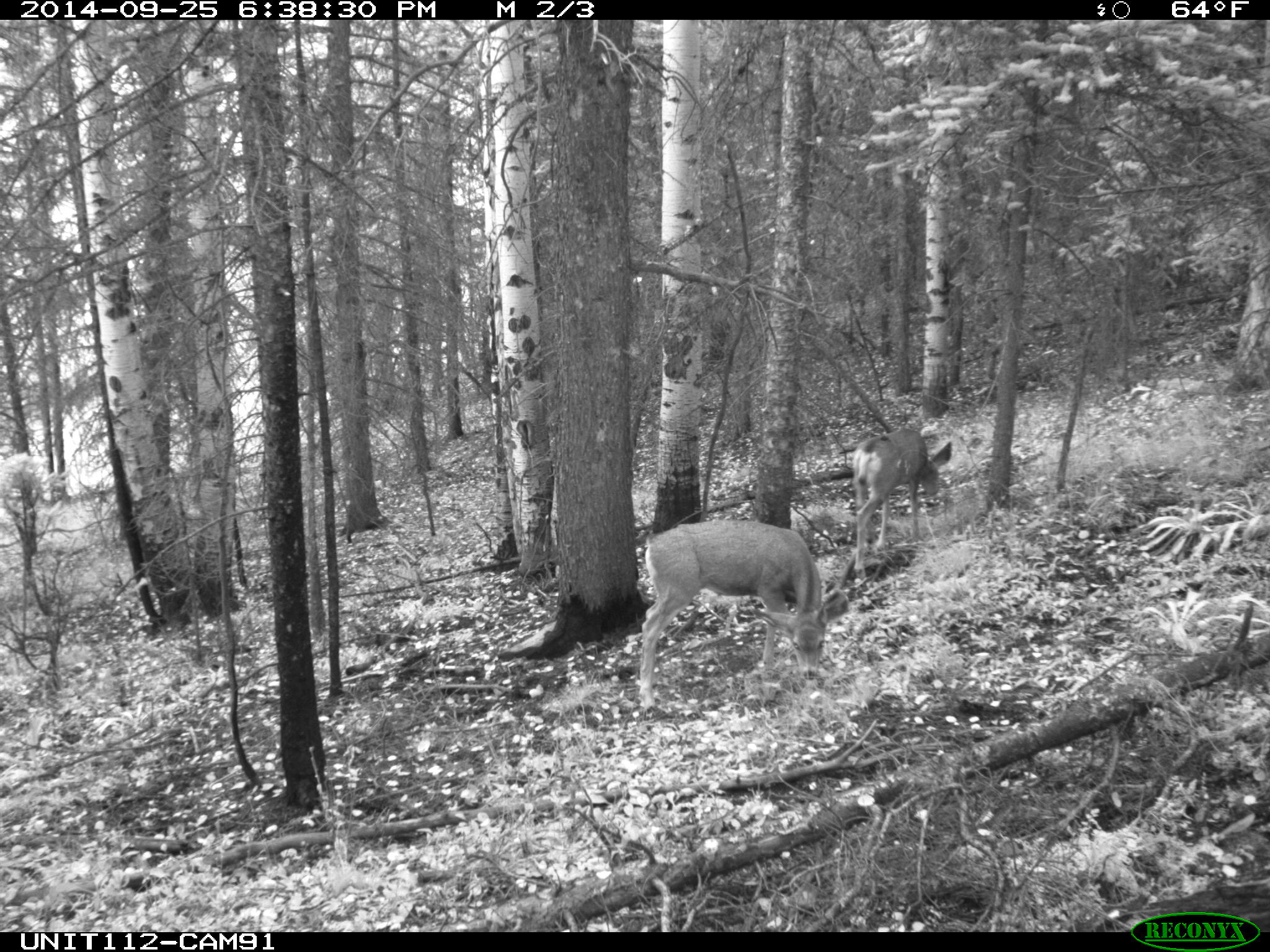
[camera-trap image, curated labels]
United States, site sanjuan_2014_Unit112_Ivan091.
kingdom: Animalia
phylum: Chordata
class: Mammalia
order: Artiodactyla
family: Cervidae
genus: Odocoileus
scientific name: Odocoileus hemionus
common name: mule deer